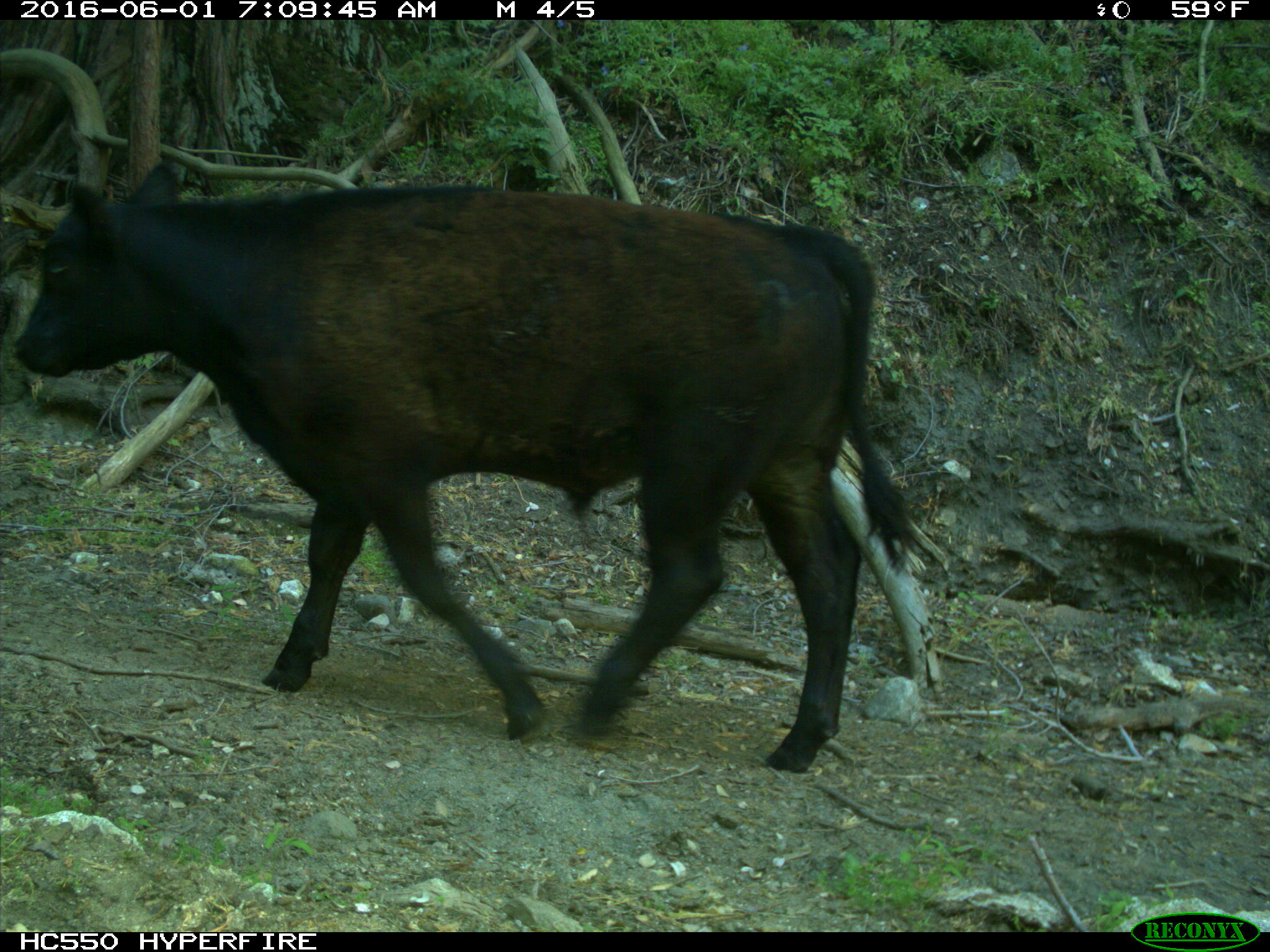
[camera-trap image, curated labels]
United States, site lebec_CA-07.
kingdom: Animalia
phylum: Chordata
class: Mammalia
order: Artiodactyla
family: Bovidae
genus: Bos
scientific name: Bos taurus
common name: domestic cow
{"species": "Bos taurus (domestic cow)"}